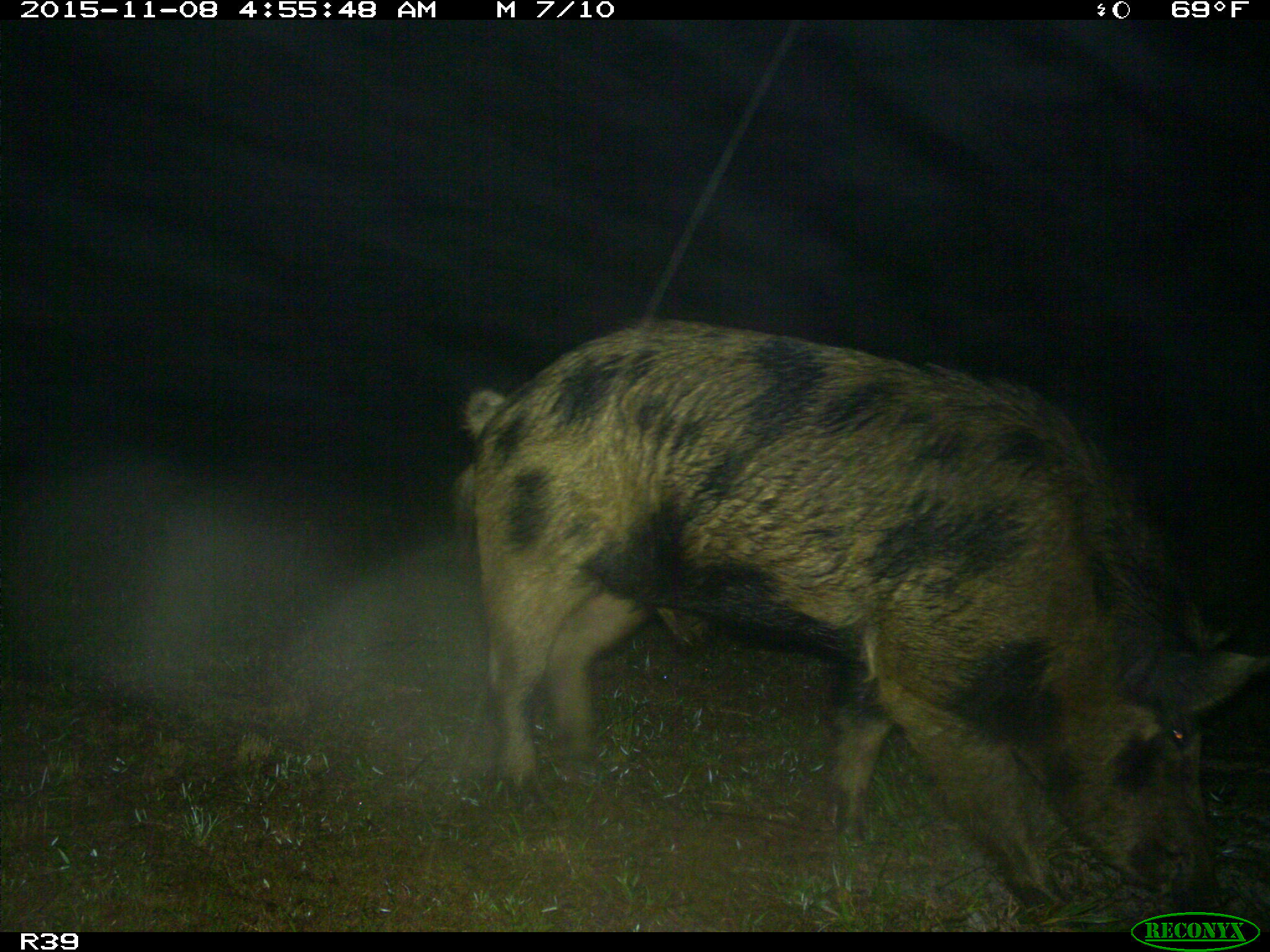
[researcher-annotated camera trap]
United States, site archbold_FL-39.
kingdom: Animalia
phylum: Chordata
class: Mammalia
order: Artiodactyla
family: Suidae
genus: Sus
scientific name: Sus scrofa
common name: wild boar